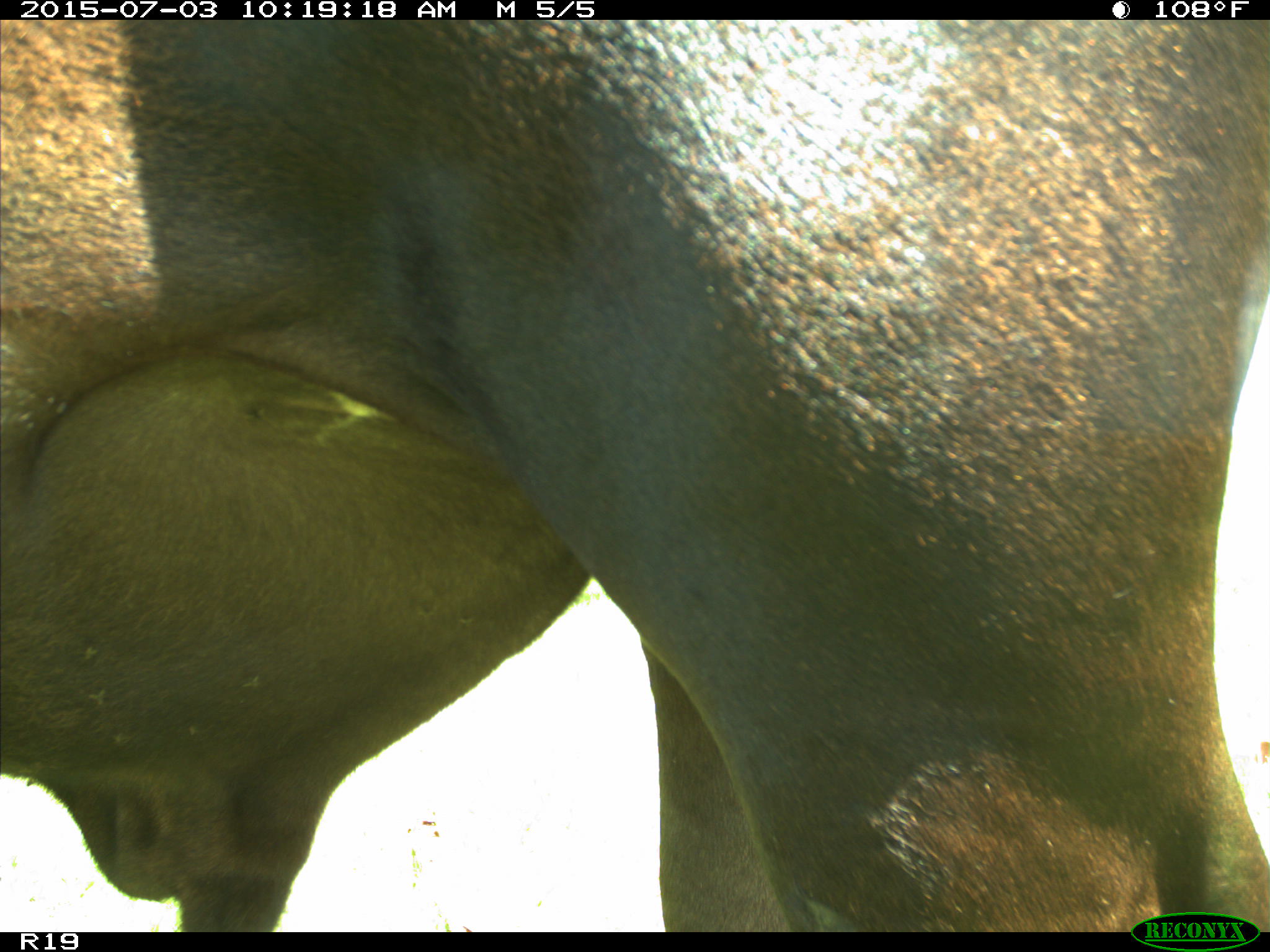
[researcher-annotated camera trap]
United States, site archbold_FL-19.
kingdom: Animalia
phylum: Chordata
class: Mammalia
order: Artiodactyla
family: Bovidae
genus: Bos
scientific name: Bos taurus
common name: domestic cow